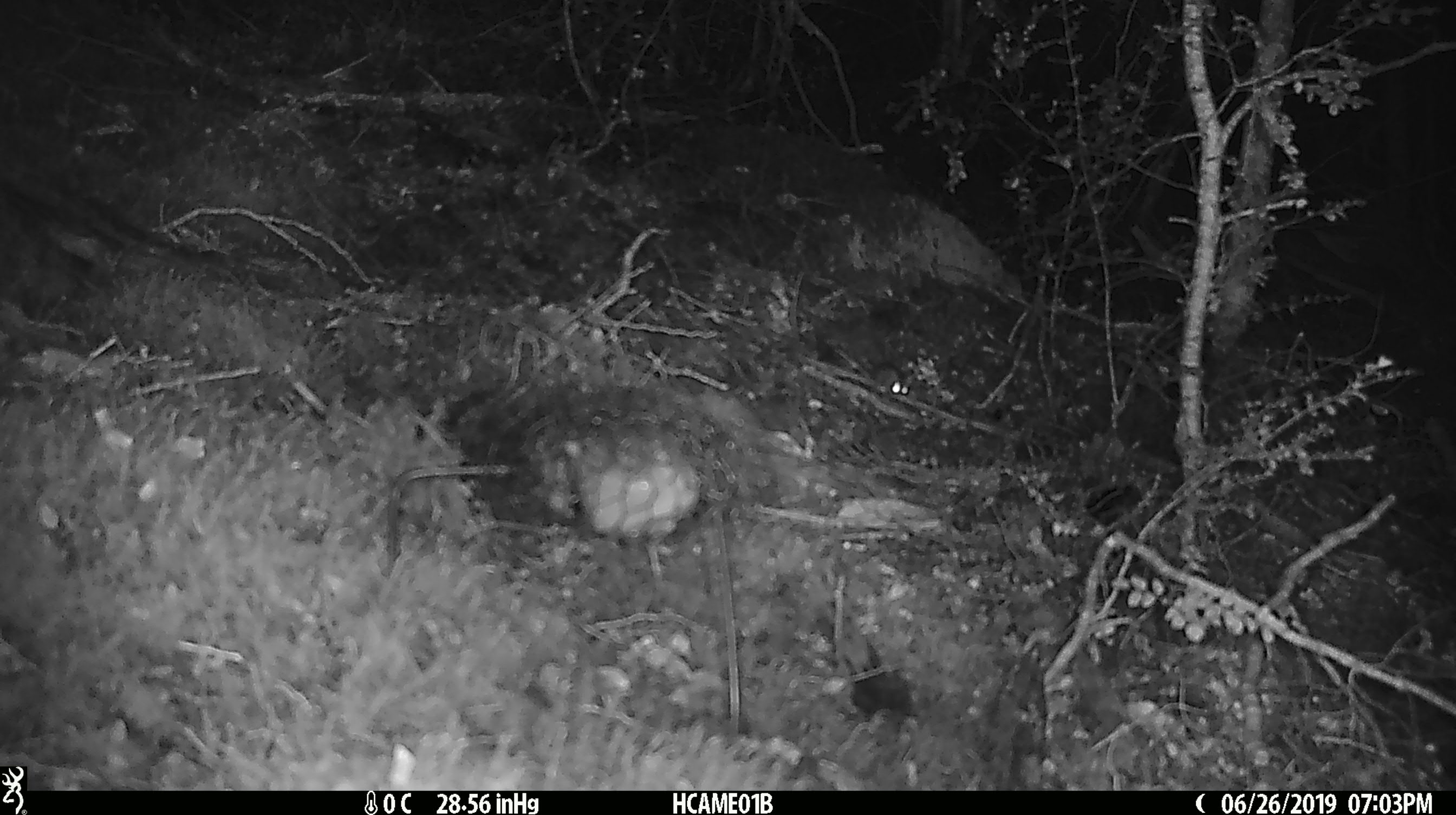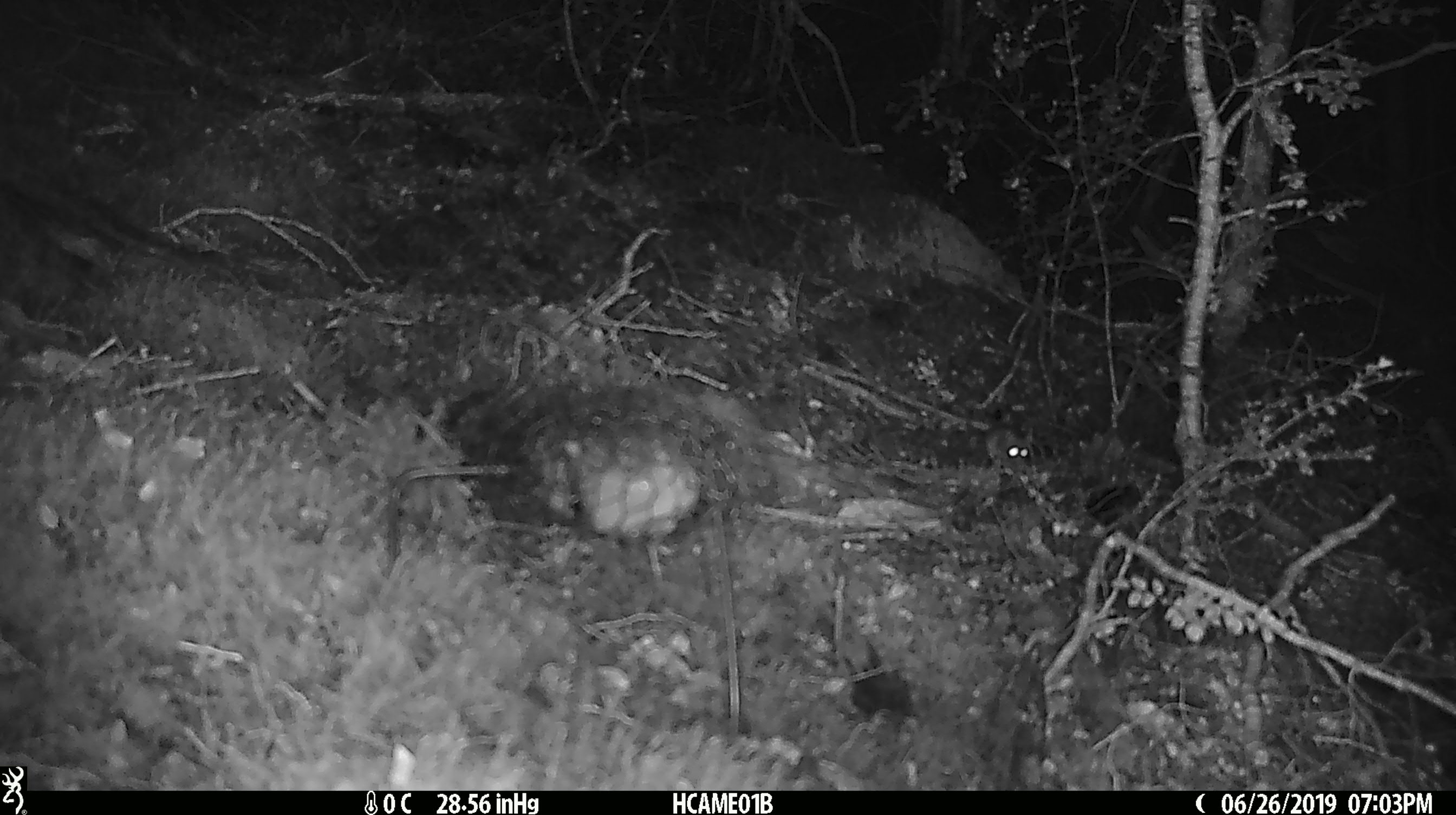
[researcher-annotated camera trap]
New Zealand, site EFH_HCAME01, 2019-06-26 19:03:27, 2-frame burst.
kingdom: Animalia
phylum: Chordata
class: Mammalia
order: Rodentia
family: Muridae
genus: Mus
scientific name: Mus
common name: mouse